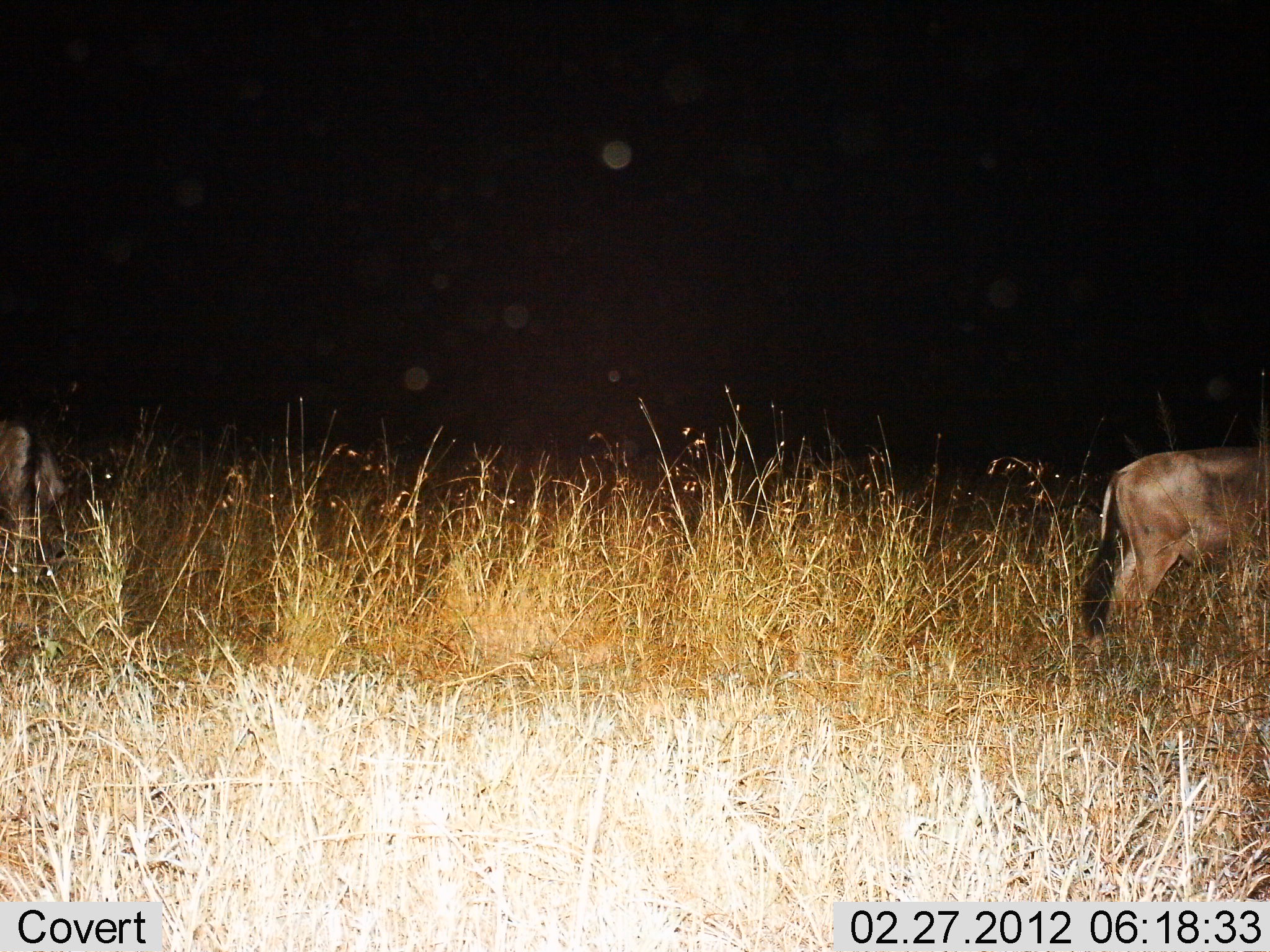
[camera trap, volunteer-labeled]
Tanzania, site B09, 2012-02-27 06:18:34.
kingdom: Animalia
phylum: Chordata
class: Mammalia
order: Artiodactyla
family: Bovidae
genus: Connochaetes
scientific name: Connochaetes taurinus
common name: blue wildebeest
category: wildebeest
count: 2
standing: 81%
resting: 0%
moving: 12%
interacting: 0%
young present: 0%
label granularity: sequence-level